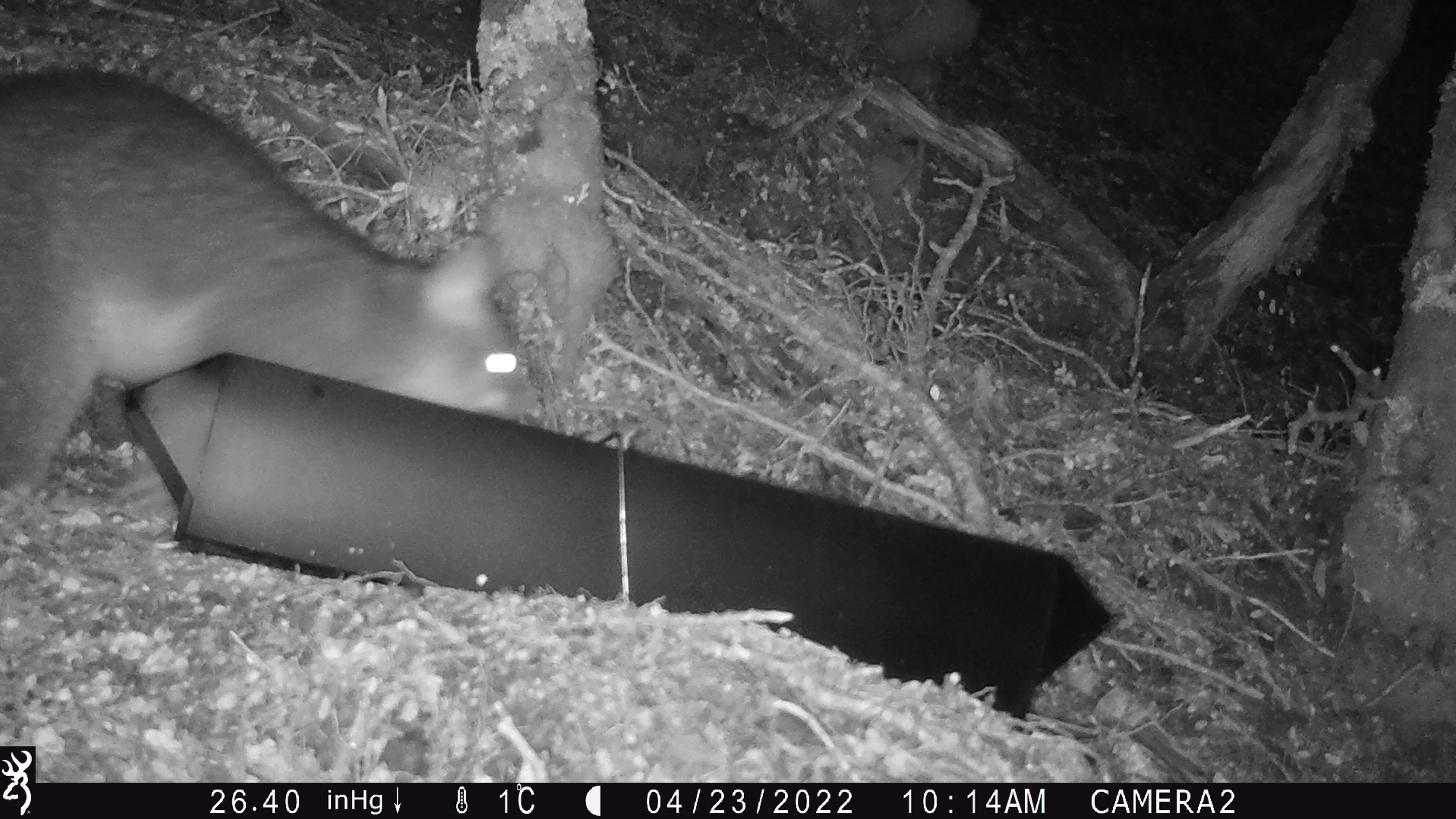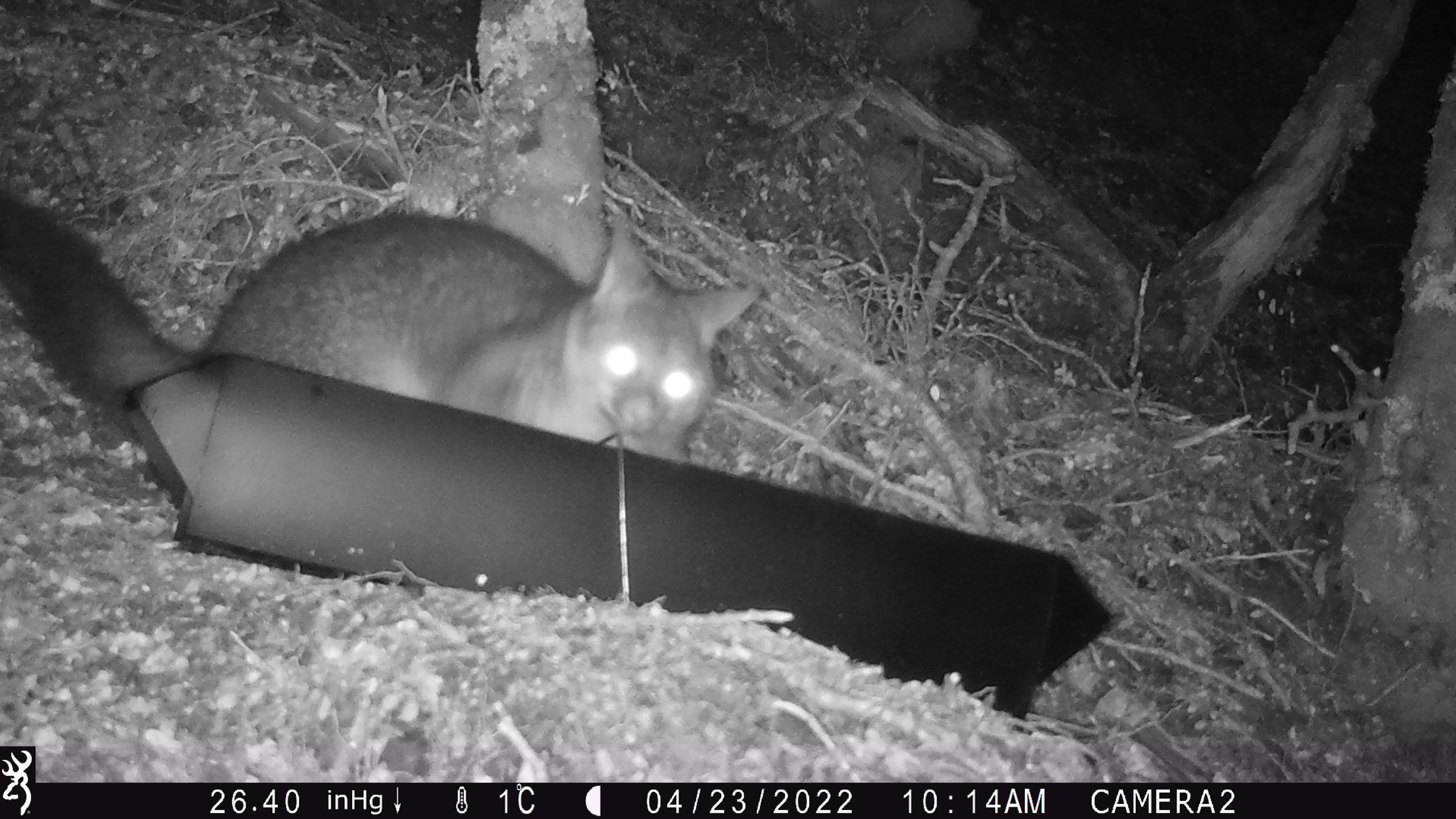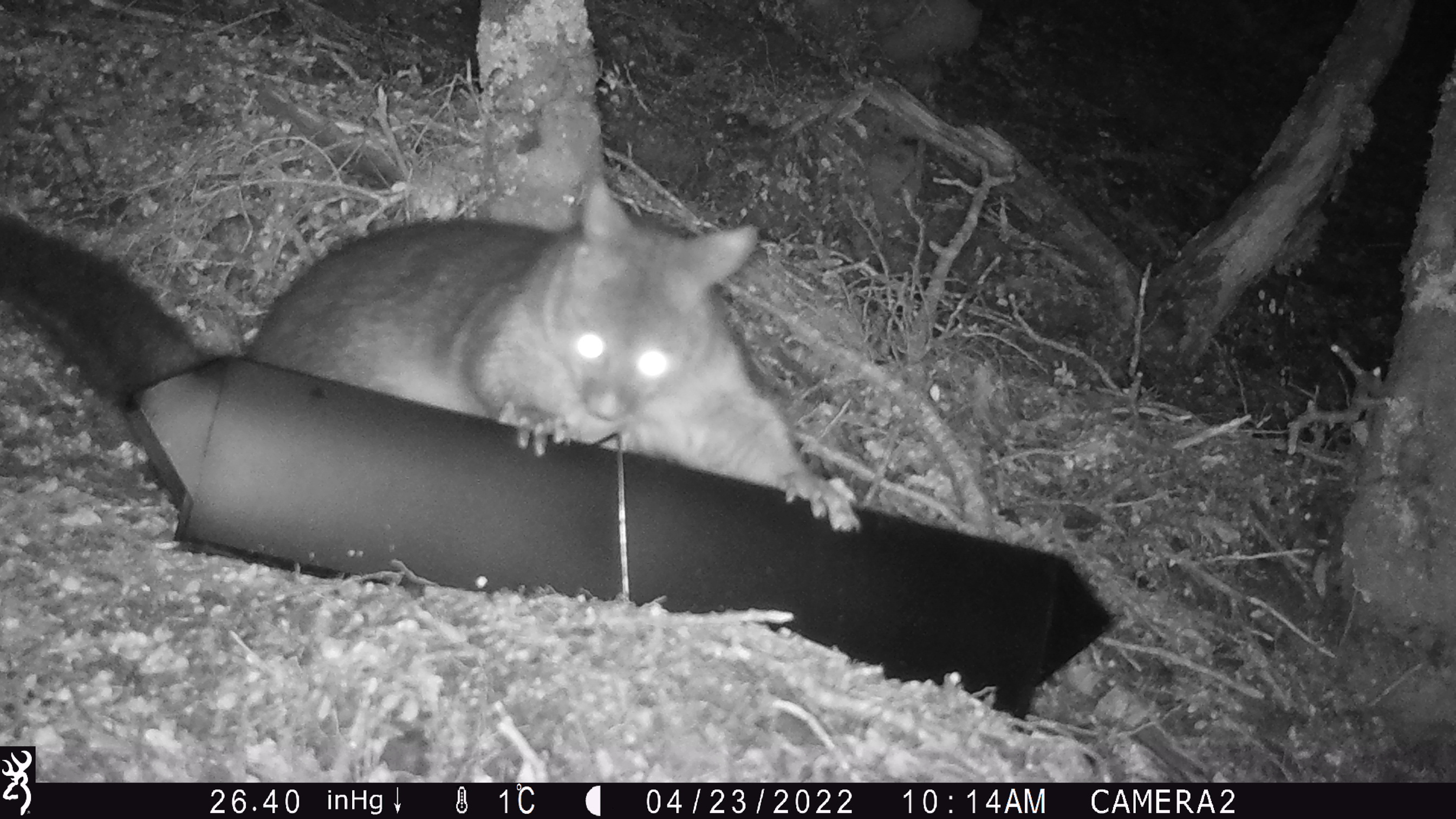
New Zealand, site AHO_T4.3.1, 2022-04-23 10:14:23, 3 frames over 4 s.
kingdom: Animalia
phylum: Chordata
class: Mammalia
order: Diprotodontia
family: Phalangeridae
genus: Trichosurus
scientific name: Trichosurus vulpecula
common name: common brushtail possum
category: possum